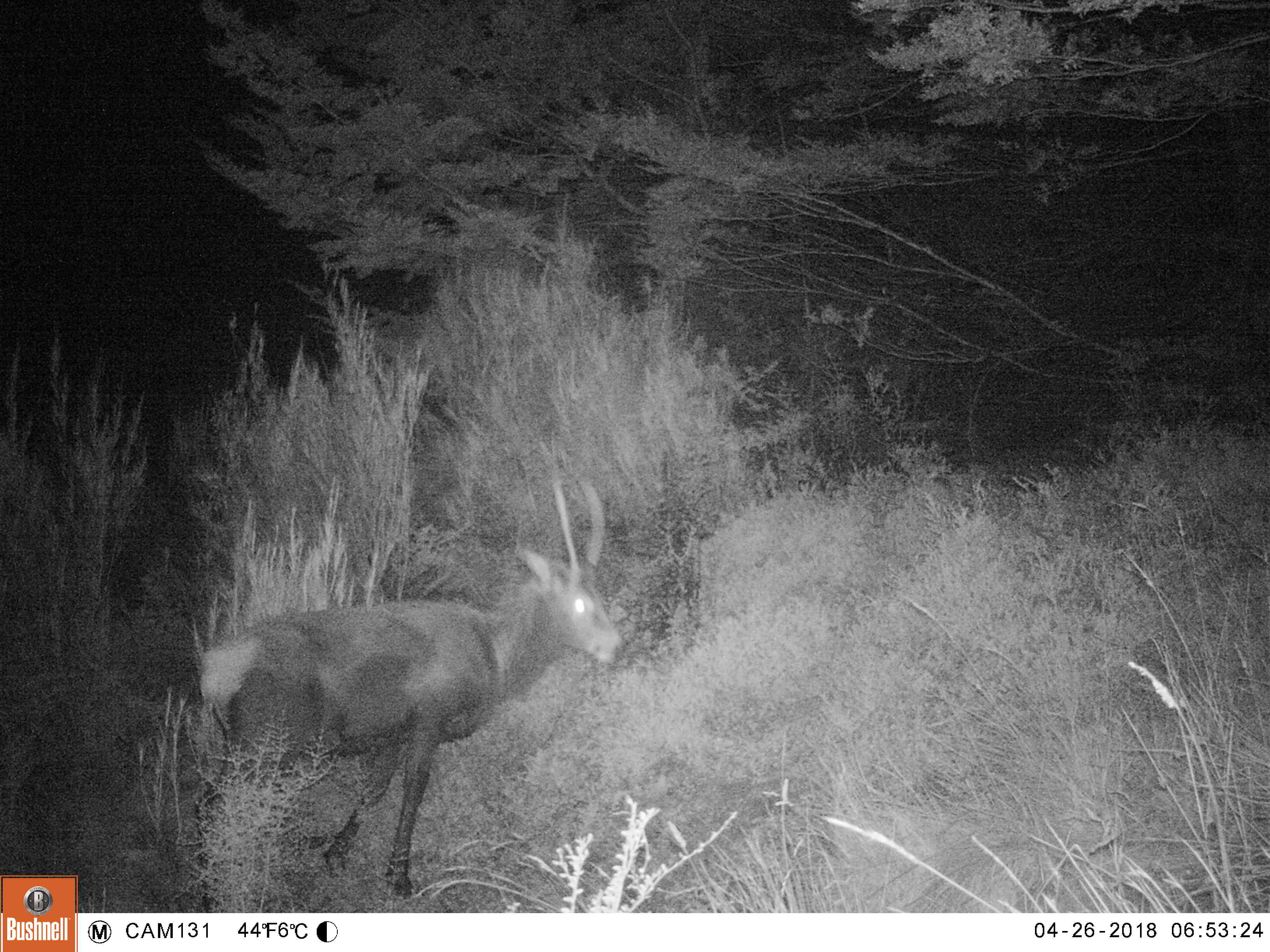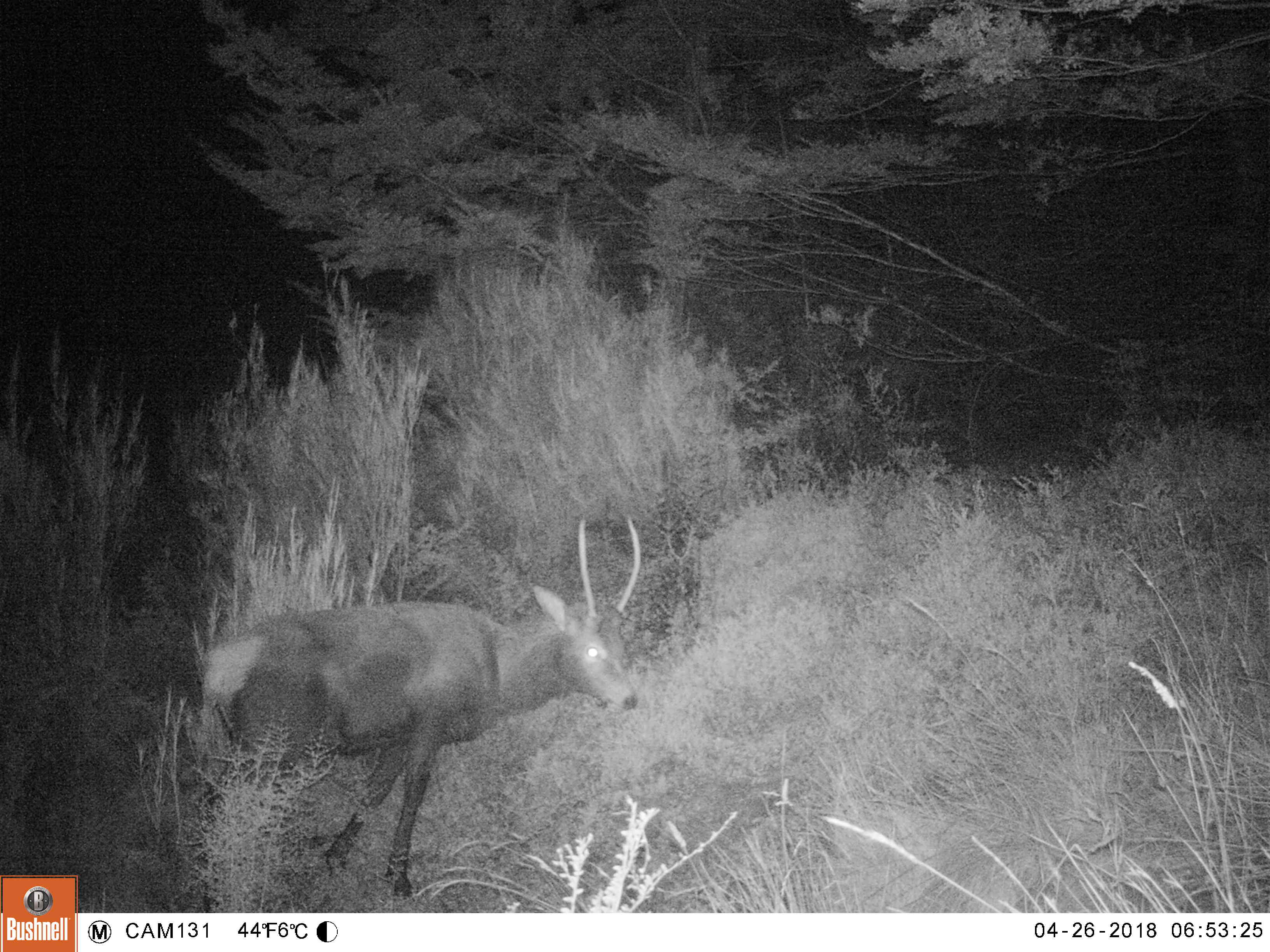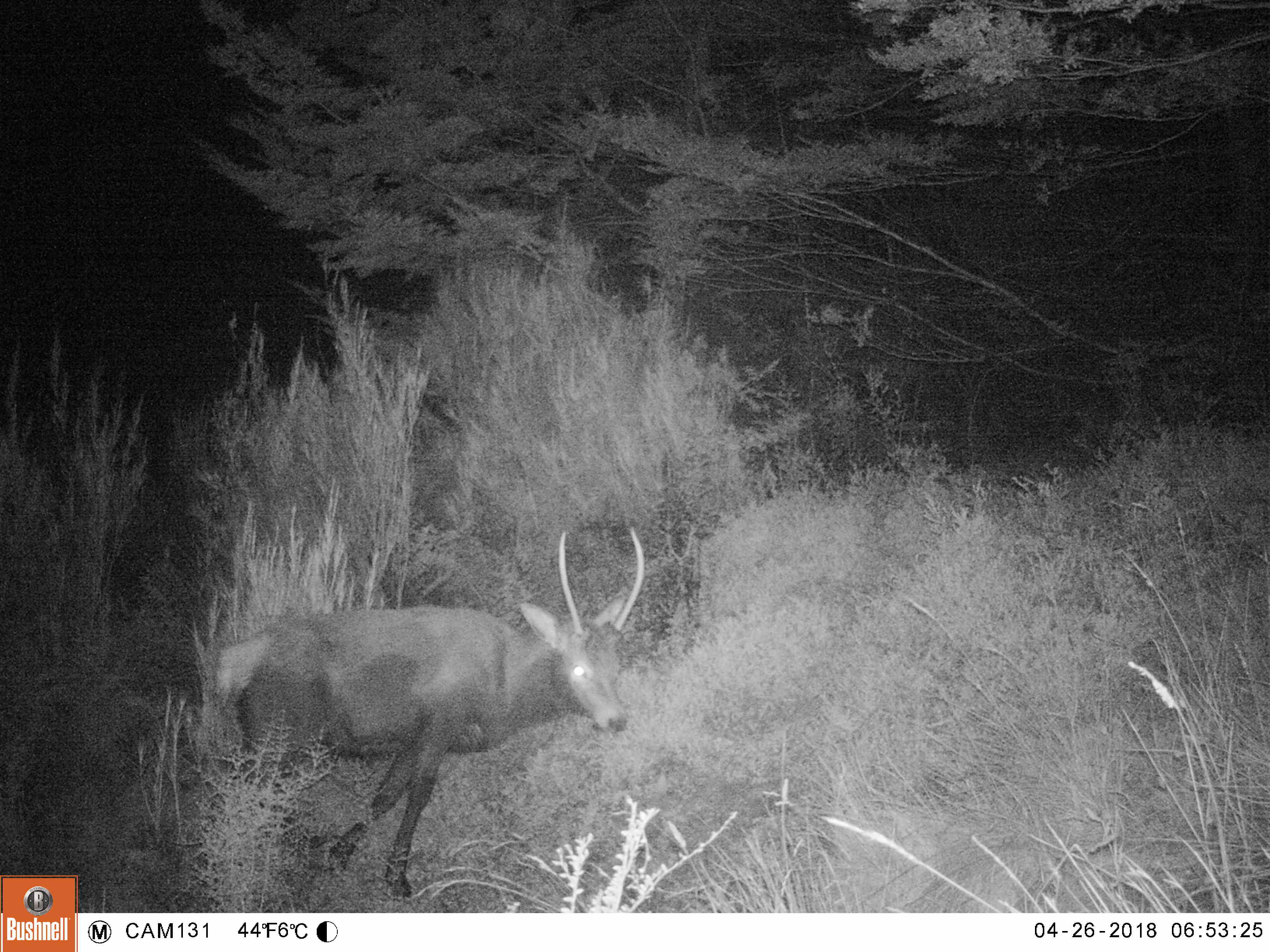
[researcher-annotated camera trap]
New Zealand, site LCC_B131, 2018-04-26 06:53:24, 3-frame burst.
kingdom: Animalia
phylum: Chordata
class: Mammalia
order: Artiodactyla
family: Cervidae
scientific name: Cervidae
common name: deer